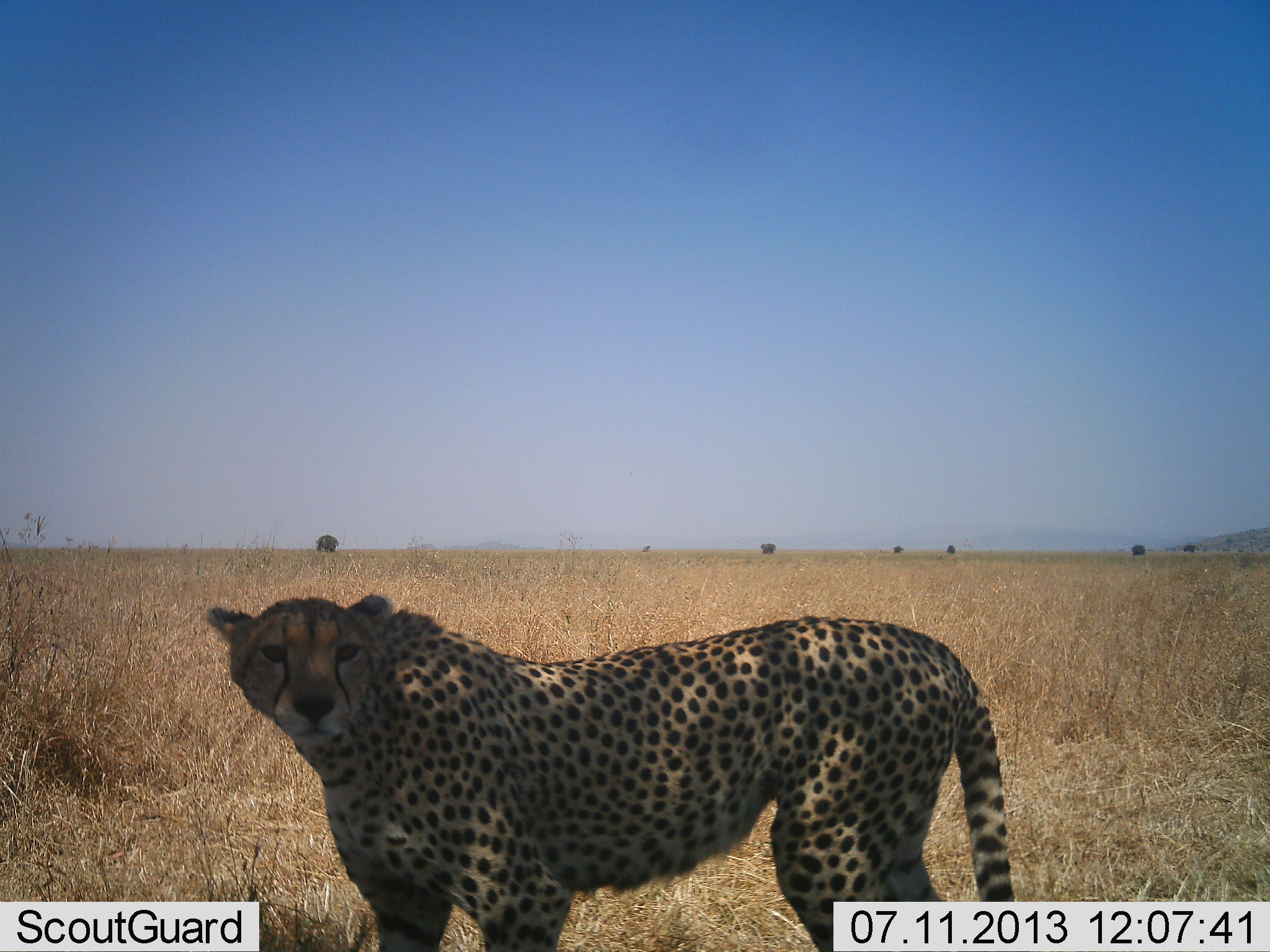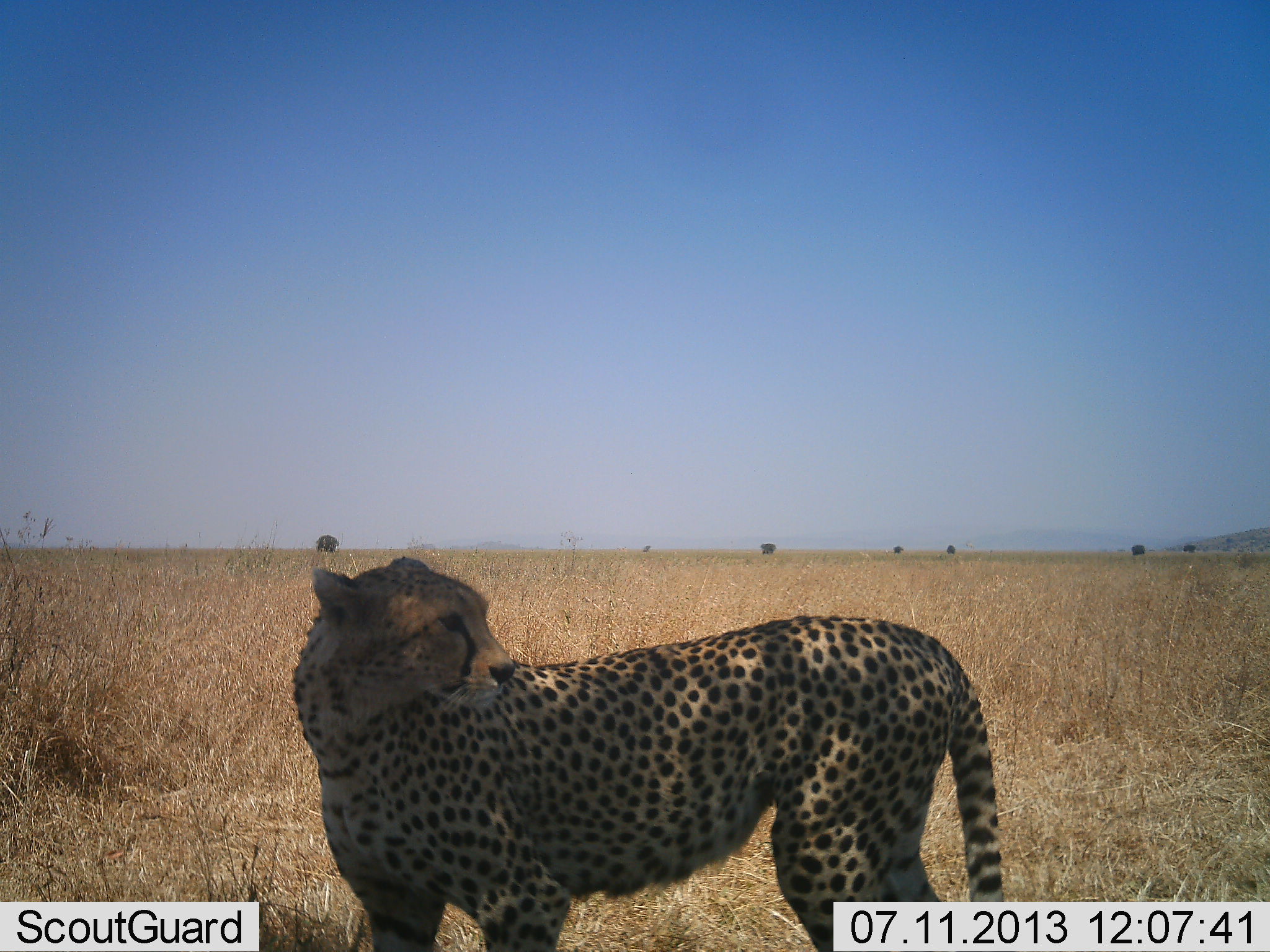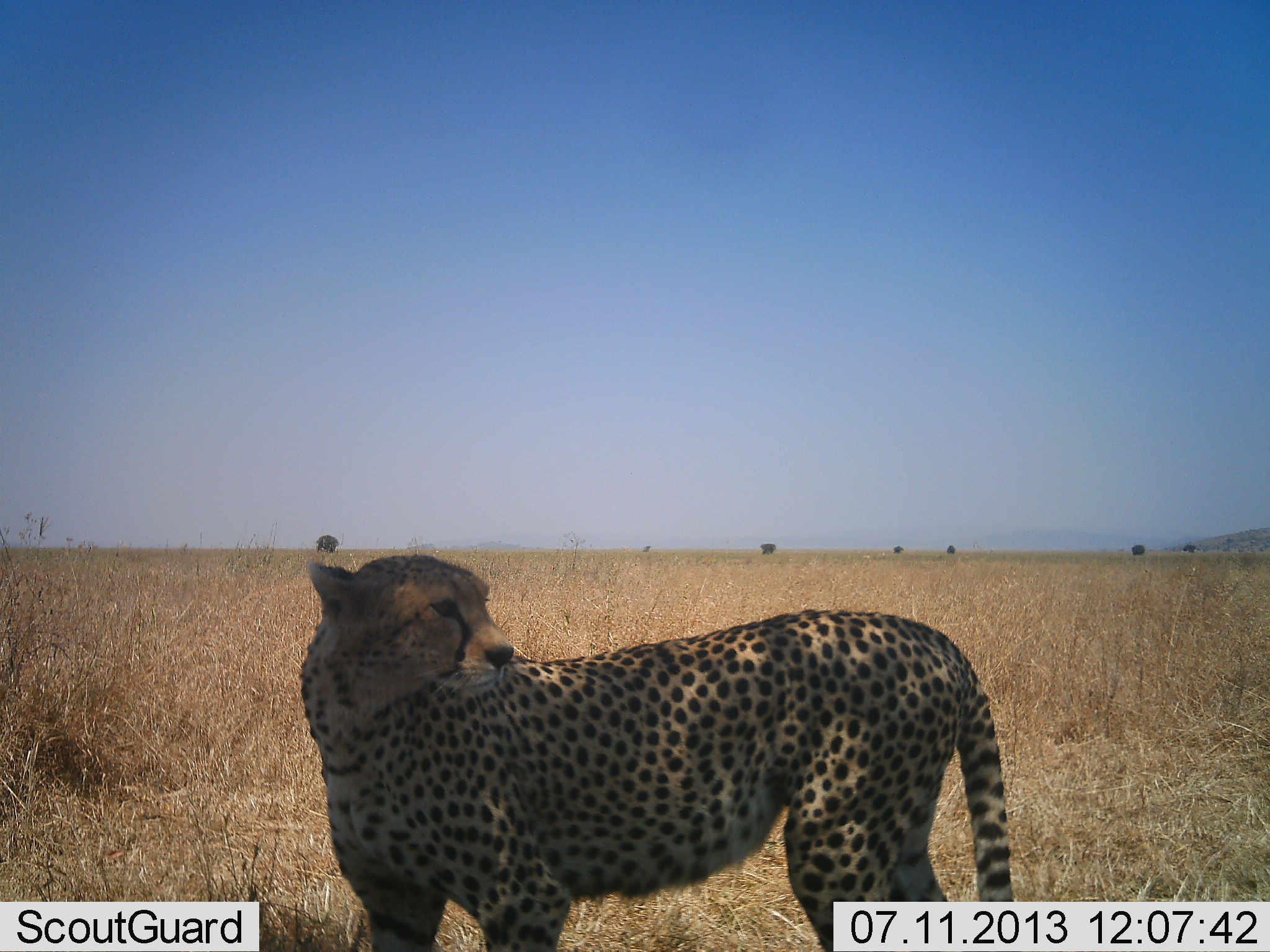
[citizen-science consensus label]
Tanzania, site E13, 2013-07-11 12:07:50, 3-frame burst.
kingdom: Animalia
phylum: Chordata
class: Mammalia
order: Carnivora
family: Felidae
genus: Acinonyx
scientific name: Acinonyx jubatus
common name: cheetah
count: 1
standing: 100%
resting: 0%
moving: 0%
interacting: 0%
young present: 0%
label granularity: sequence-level